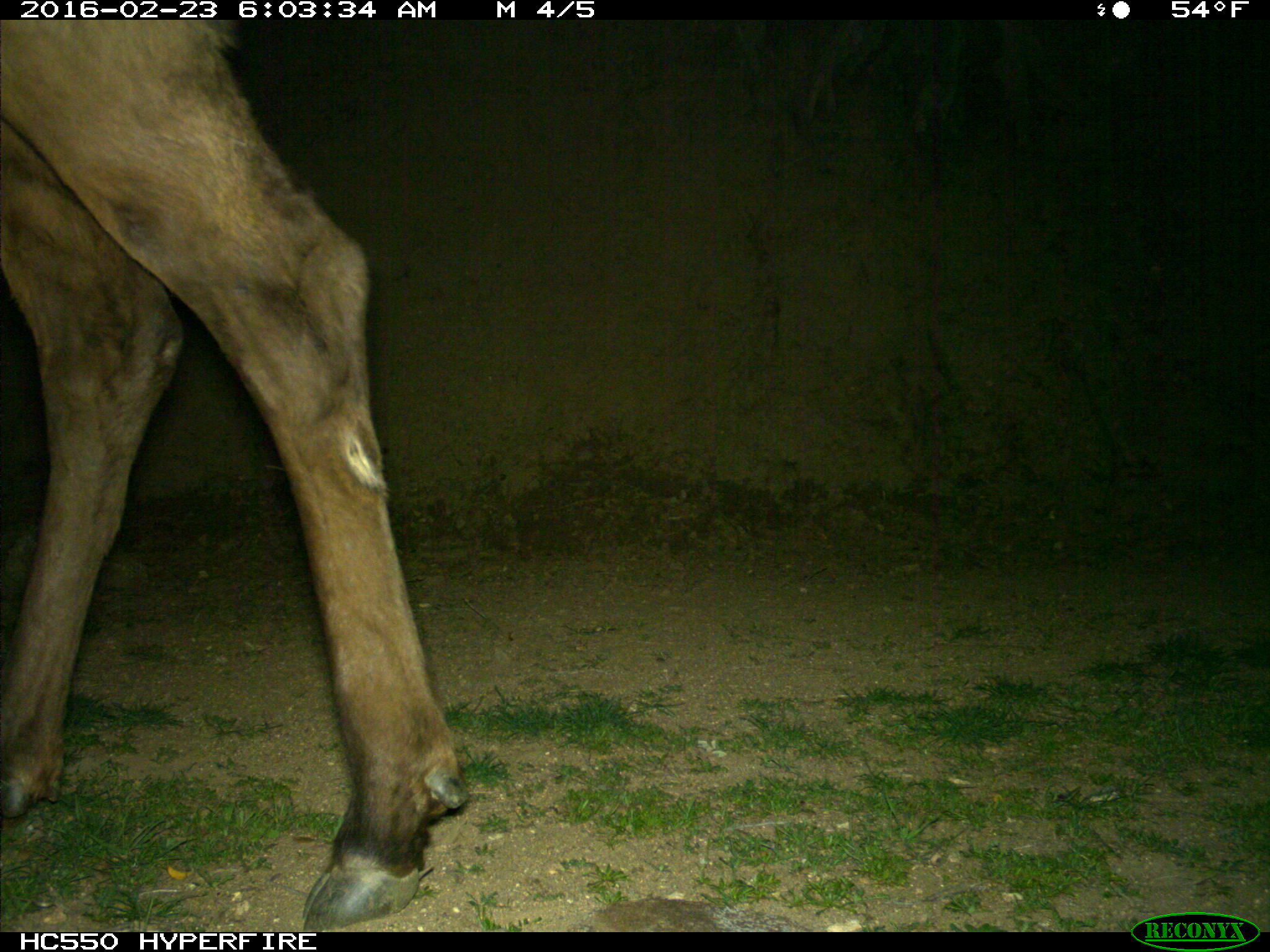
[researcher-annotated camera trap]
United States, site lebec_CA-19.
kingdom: Animalia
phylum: Chordata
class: Mammalia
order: Artiodactyla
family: Cervidae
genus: Cervus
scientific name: Cervus canadensis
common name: elk